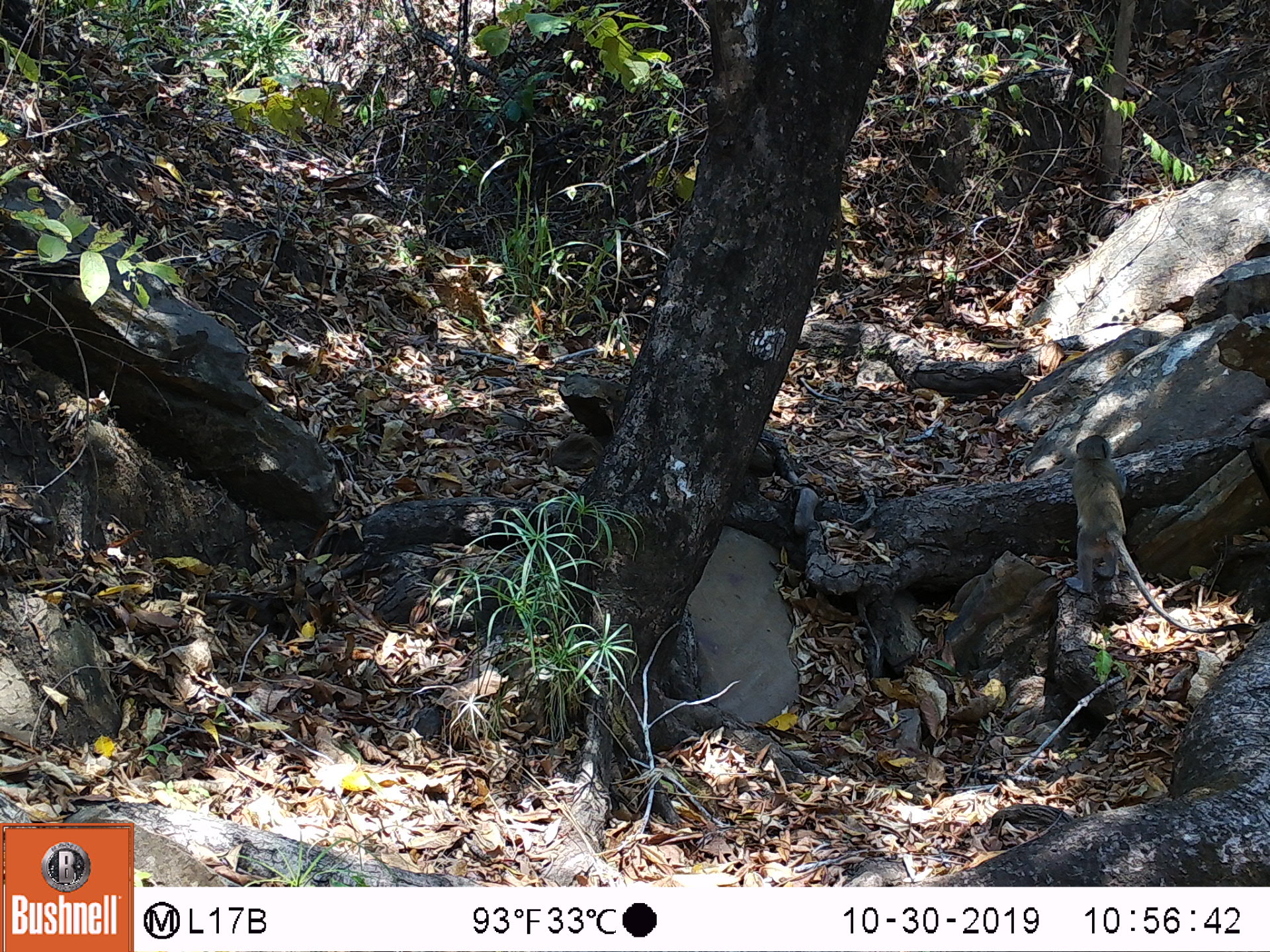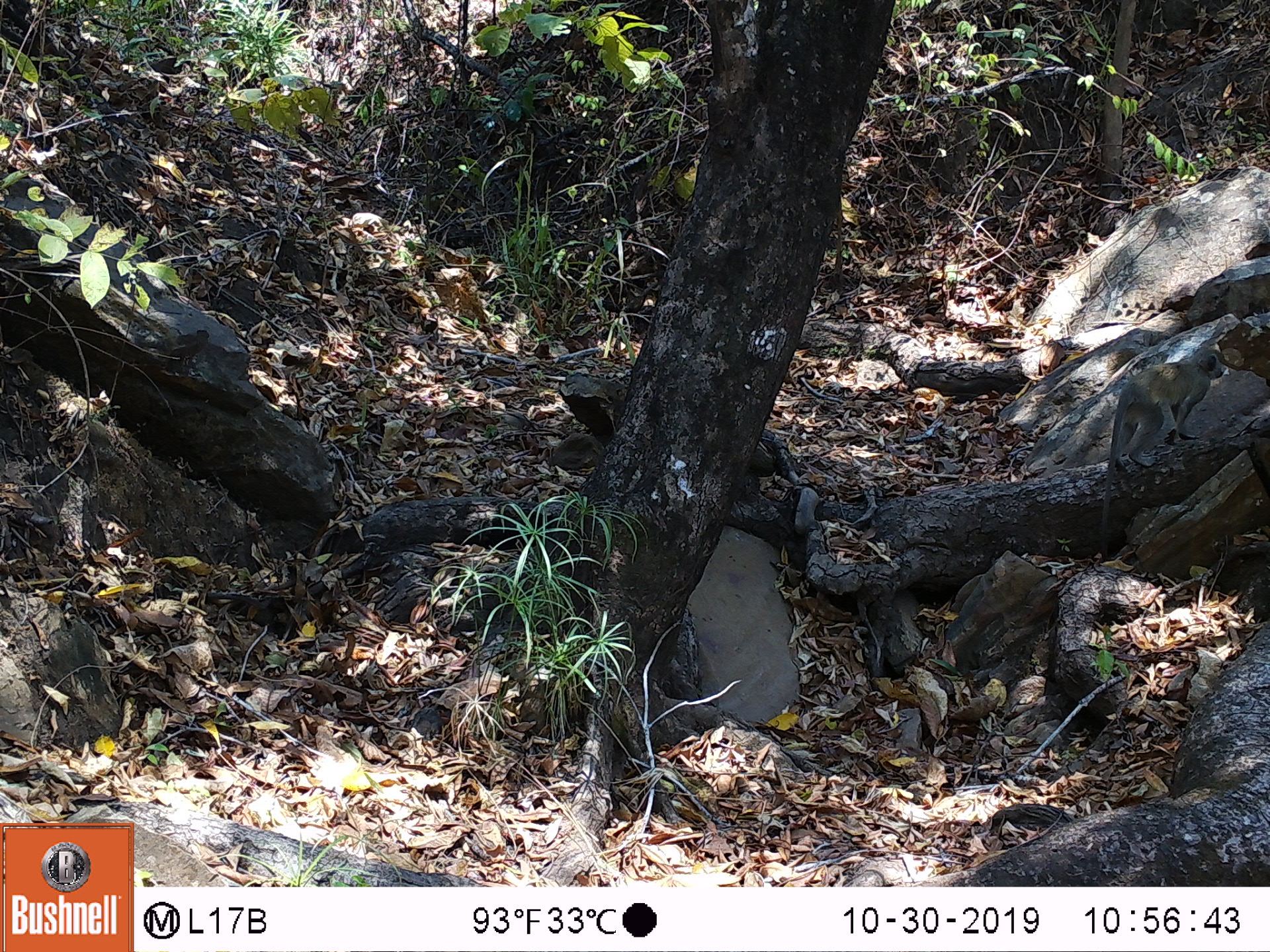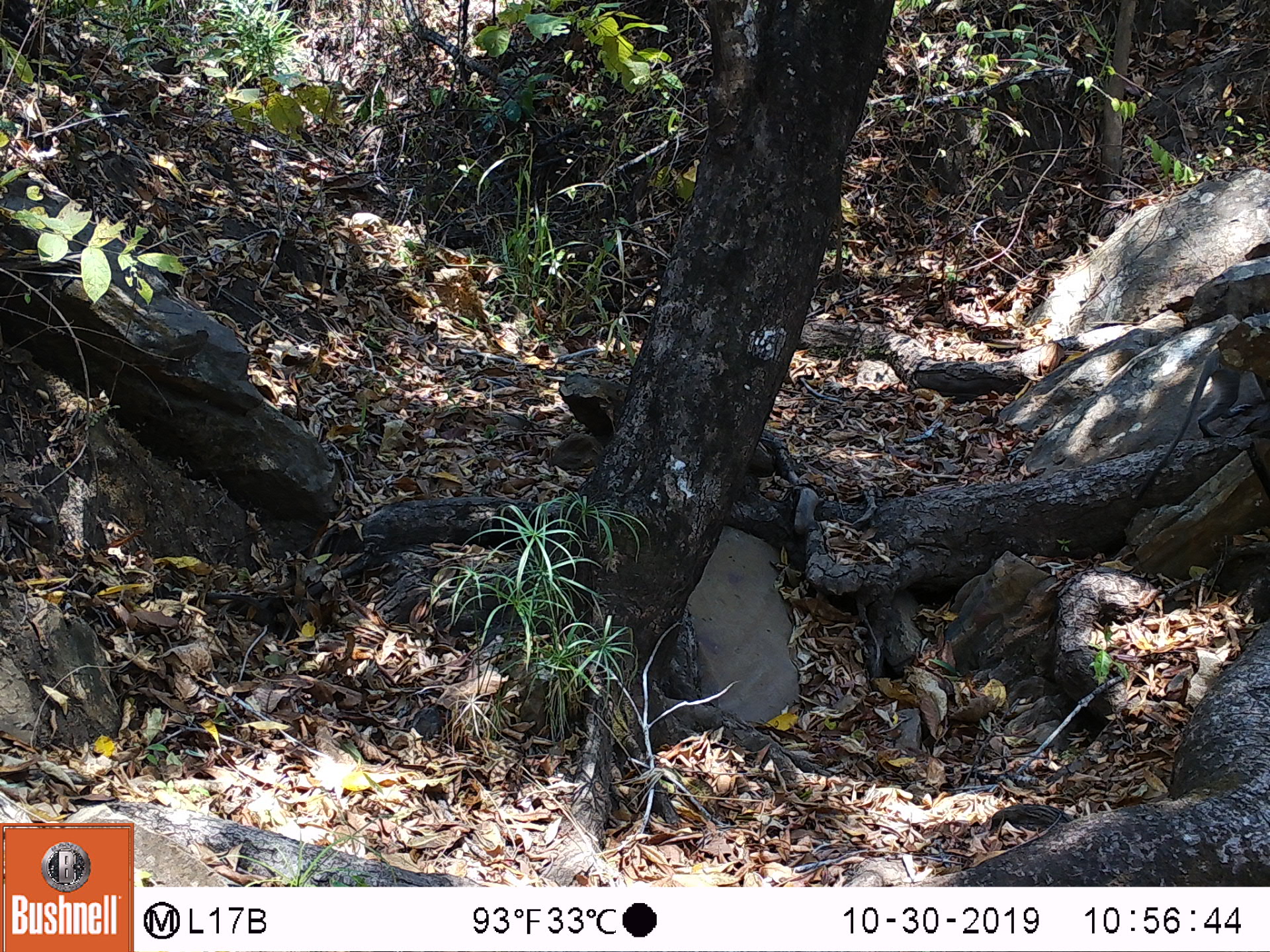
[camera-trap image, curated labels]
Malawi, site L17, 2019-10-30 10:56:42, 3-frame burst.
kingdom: Animalia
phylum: Chordata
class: Mammalia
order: Primates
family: Cercopithecidae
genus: Chlorocebus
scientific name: Chlorocebus pygerythrus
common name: vervet monkey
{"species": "vervet monkey (Chlorocebus pygerythrus)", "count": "1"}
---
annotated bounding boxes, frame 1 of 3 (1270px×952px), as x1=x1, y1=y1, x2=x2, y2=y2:
vervet monkey: x1=1061, y1=434, x2=1248, y2=643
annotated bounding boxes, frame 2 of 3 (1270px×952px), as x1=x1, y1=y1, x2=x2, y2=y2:
vervet monkey: x1=1101, y1=340, x2=1229, y2=542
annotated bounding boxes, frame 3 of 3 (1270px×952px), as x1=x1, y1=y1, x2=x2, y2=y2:
vervet monkey: x1=1147, y1=333, x2=1258, y2=486